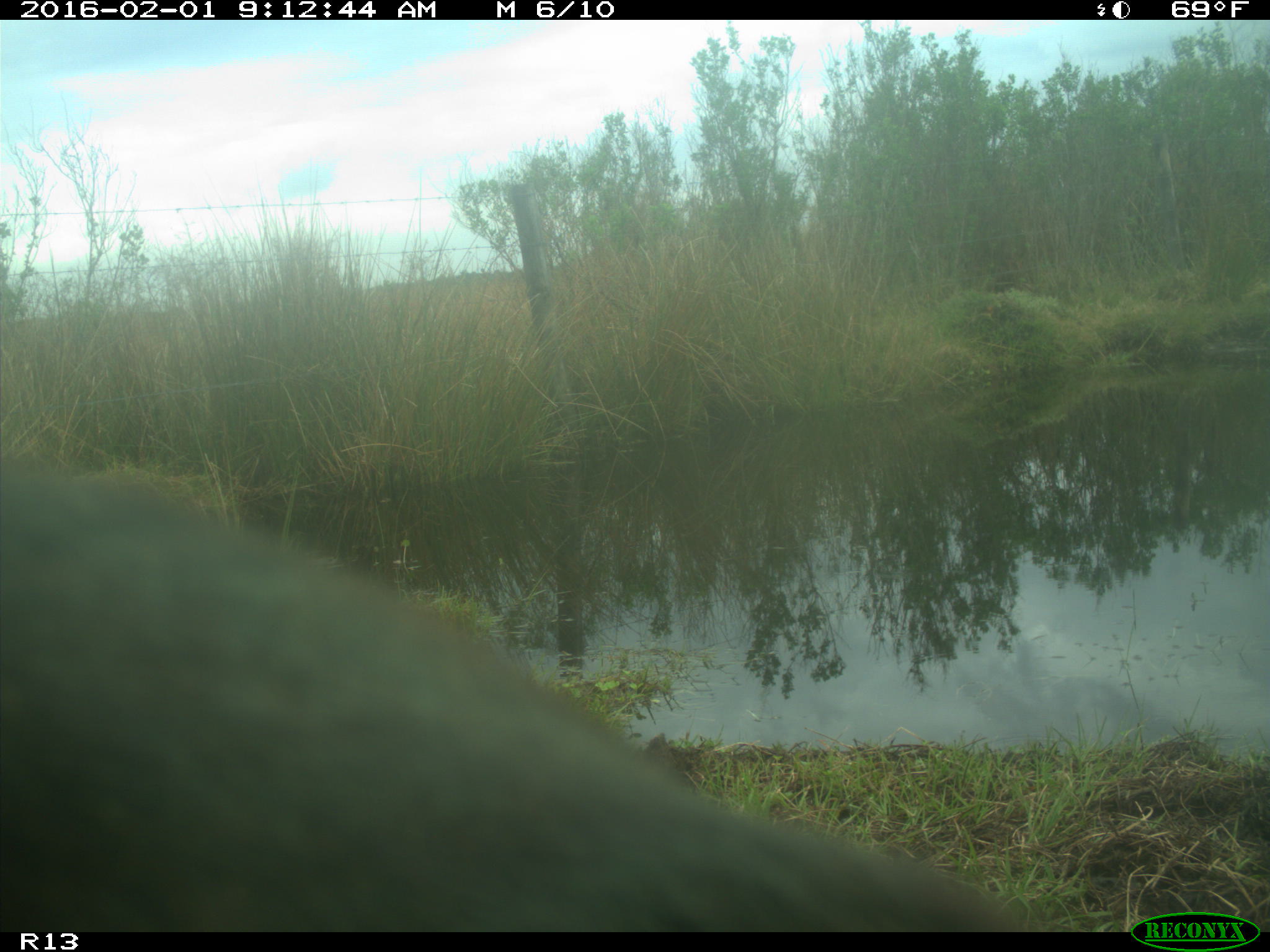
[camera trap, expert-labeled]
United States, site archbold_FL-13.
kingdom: Animalia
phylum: Chordata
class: Mammalia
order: Artiodactyla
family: Bovidae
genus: Bos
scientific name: Bos taurus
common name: domestic cow